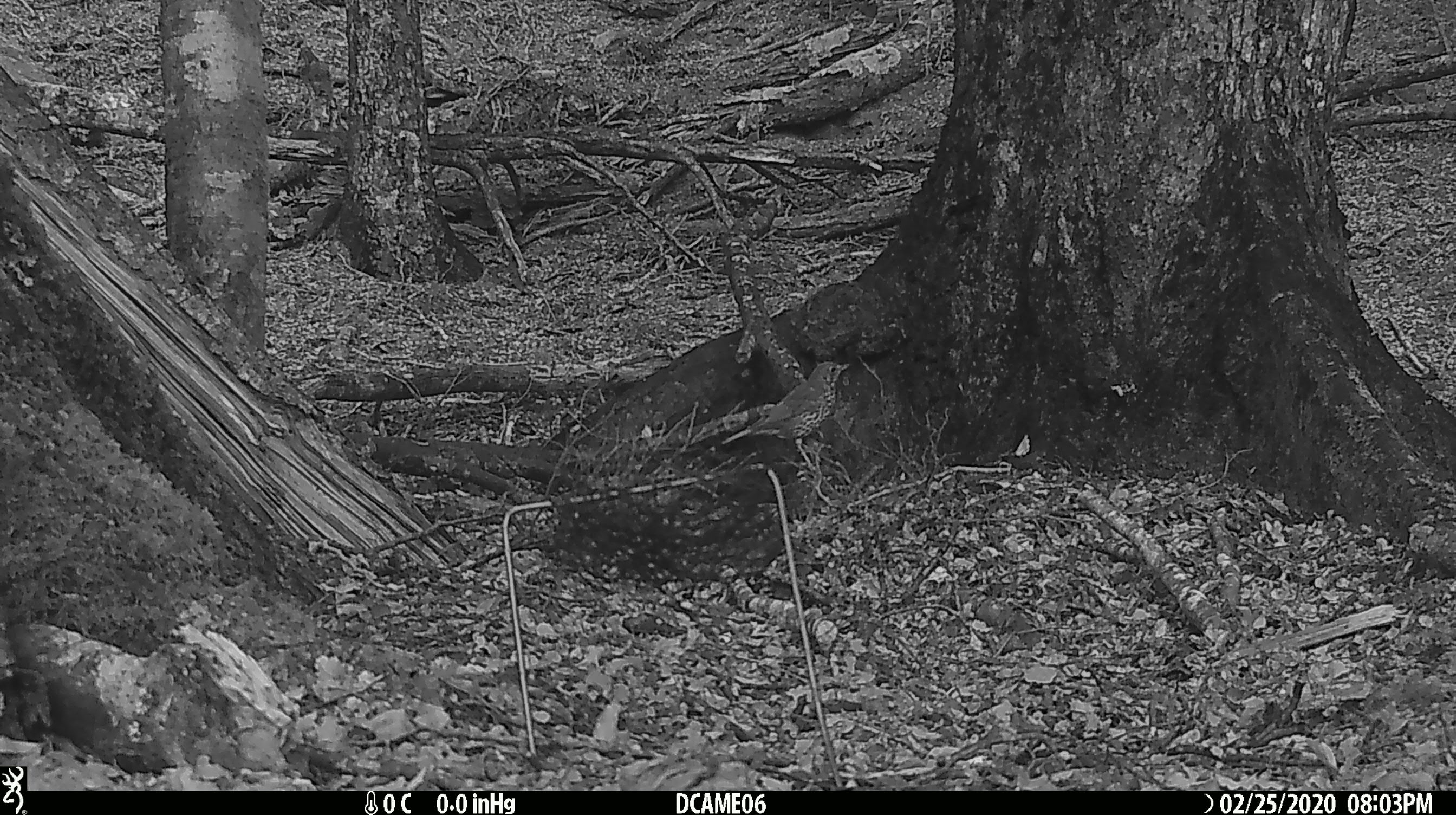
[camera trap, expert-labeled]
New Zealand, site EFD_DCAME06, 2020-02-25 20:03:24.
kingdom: Animalia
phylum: Chordata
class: Aves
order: Passeriformes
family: Turdidae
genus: Turdus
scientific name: Turdus philomelos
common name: song thrush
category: thrush